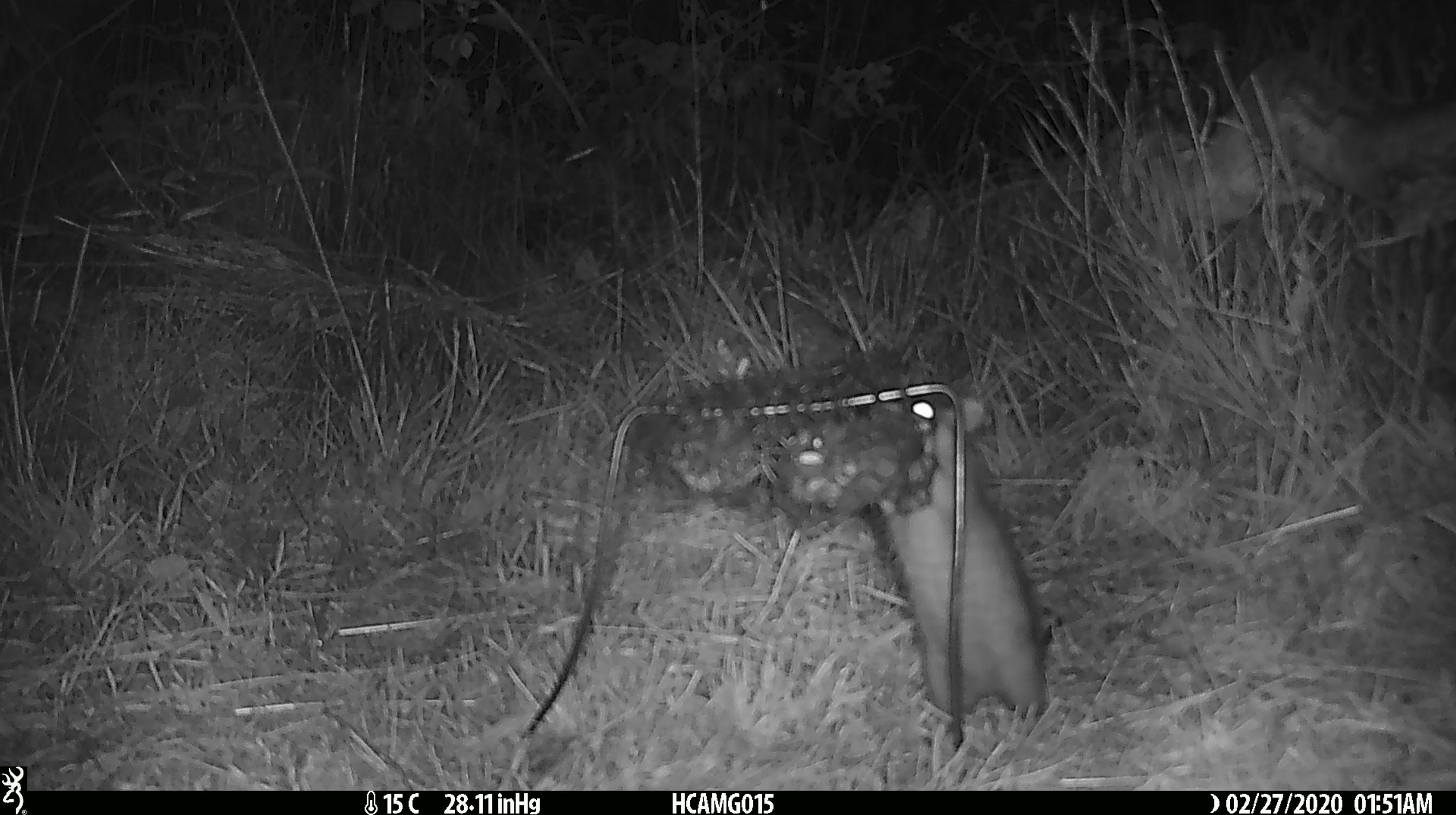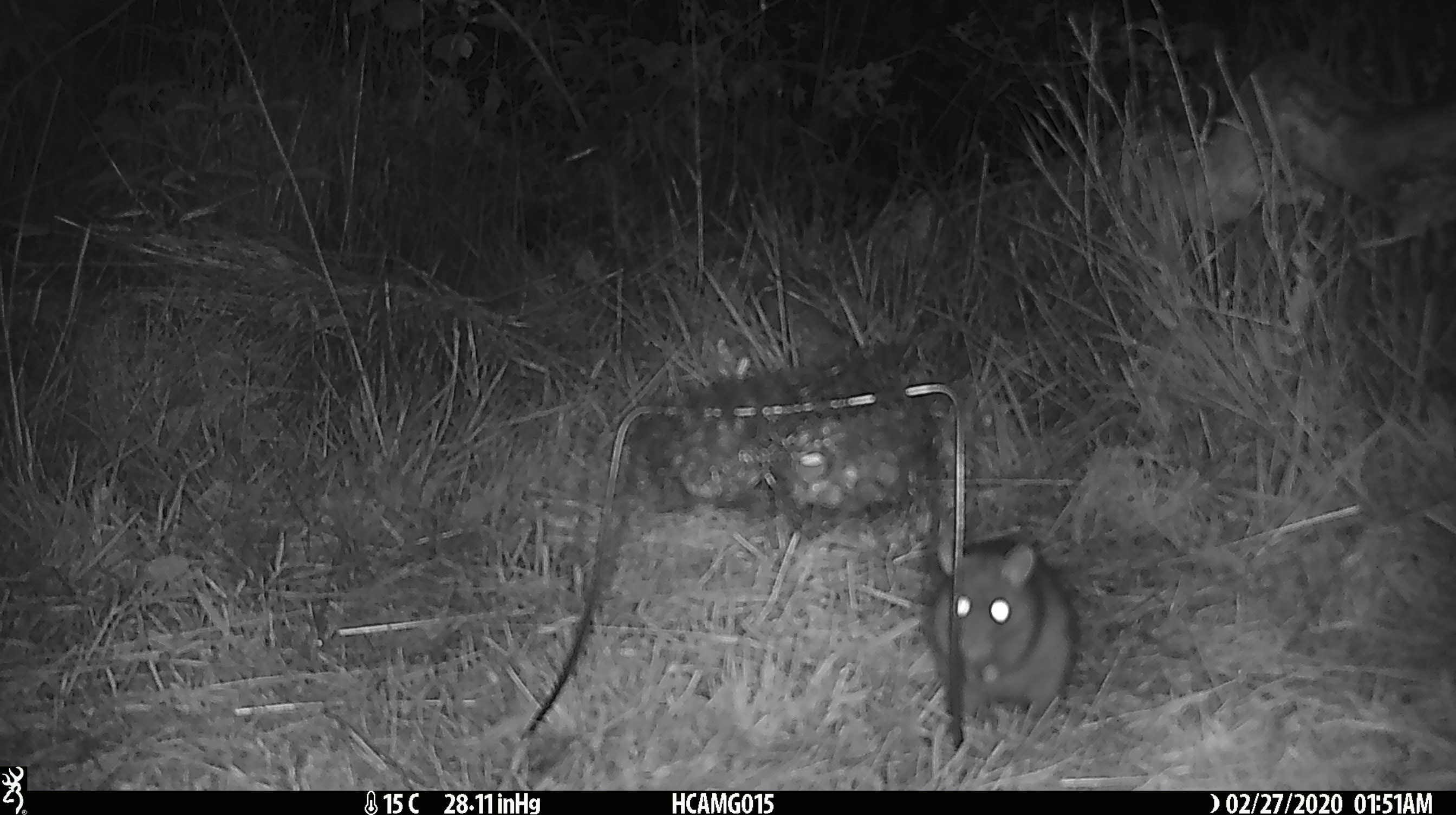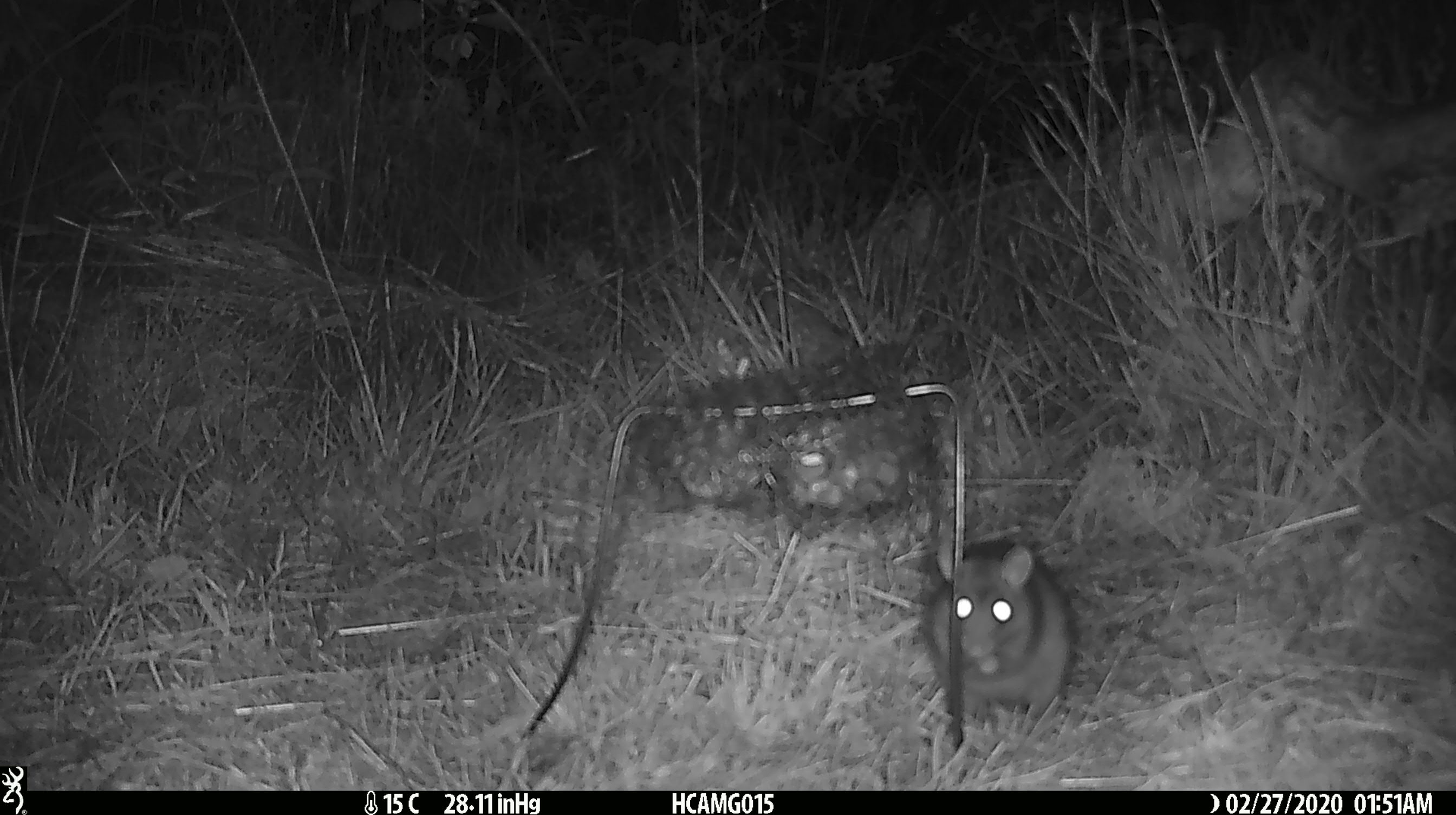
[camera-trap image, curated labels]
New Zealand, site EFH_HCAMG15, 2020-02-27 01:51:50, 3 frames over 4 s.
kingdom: Animalia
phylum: Chordata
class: Mammalia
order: Rodentia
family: Muridae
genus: Rattus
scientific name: Rattus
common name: rat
Rat (Rattus).